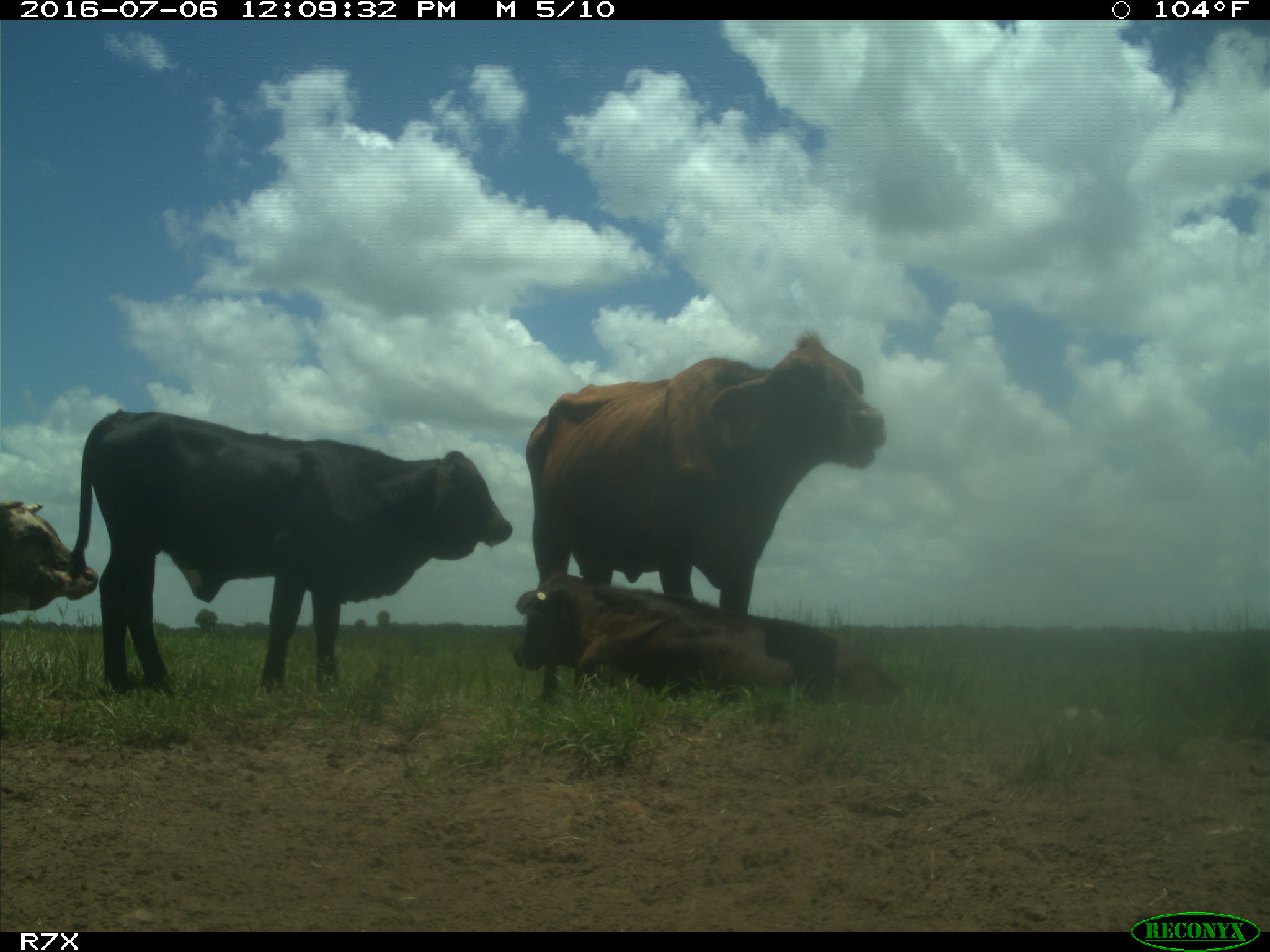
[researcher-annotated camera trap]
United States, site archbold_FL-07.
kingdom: Animalia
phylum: Chordata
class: Mammalia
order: Artiodactyla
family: Bovidae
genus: Bos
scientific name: Bos taurus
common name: domestic cow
Bos taurus (domestic cow).